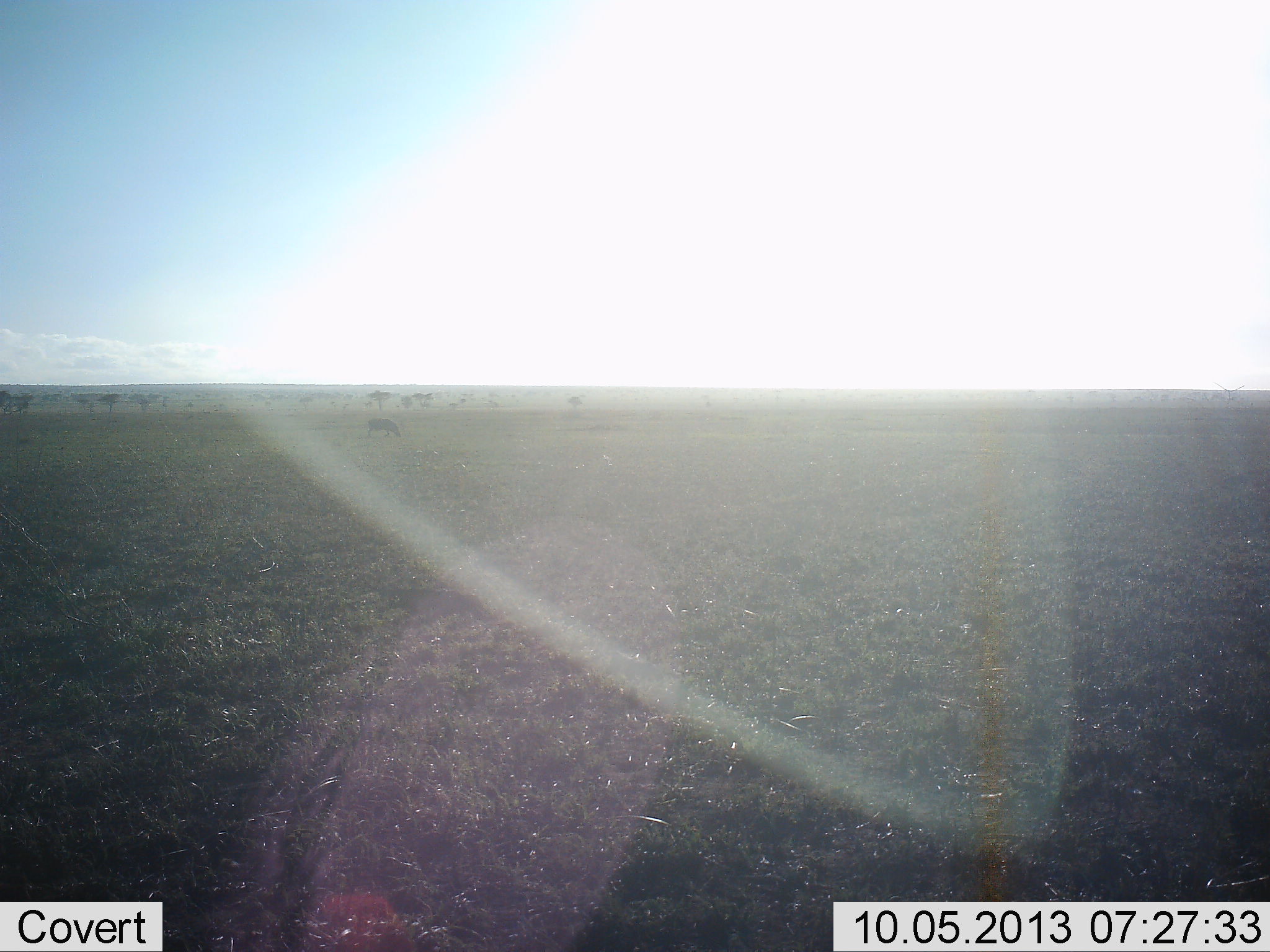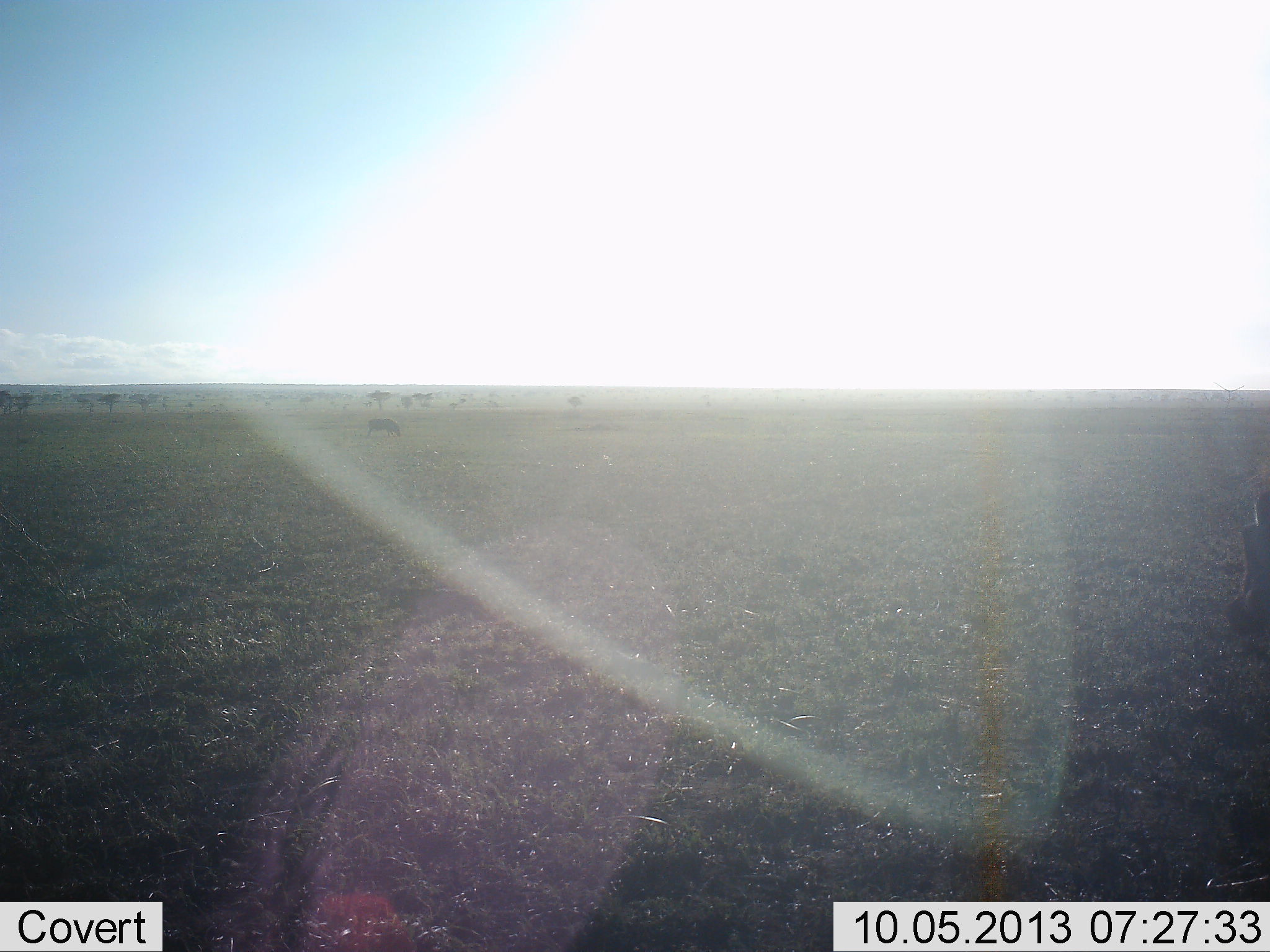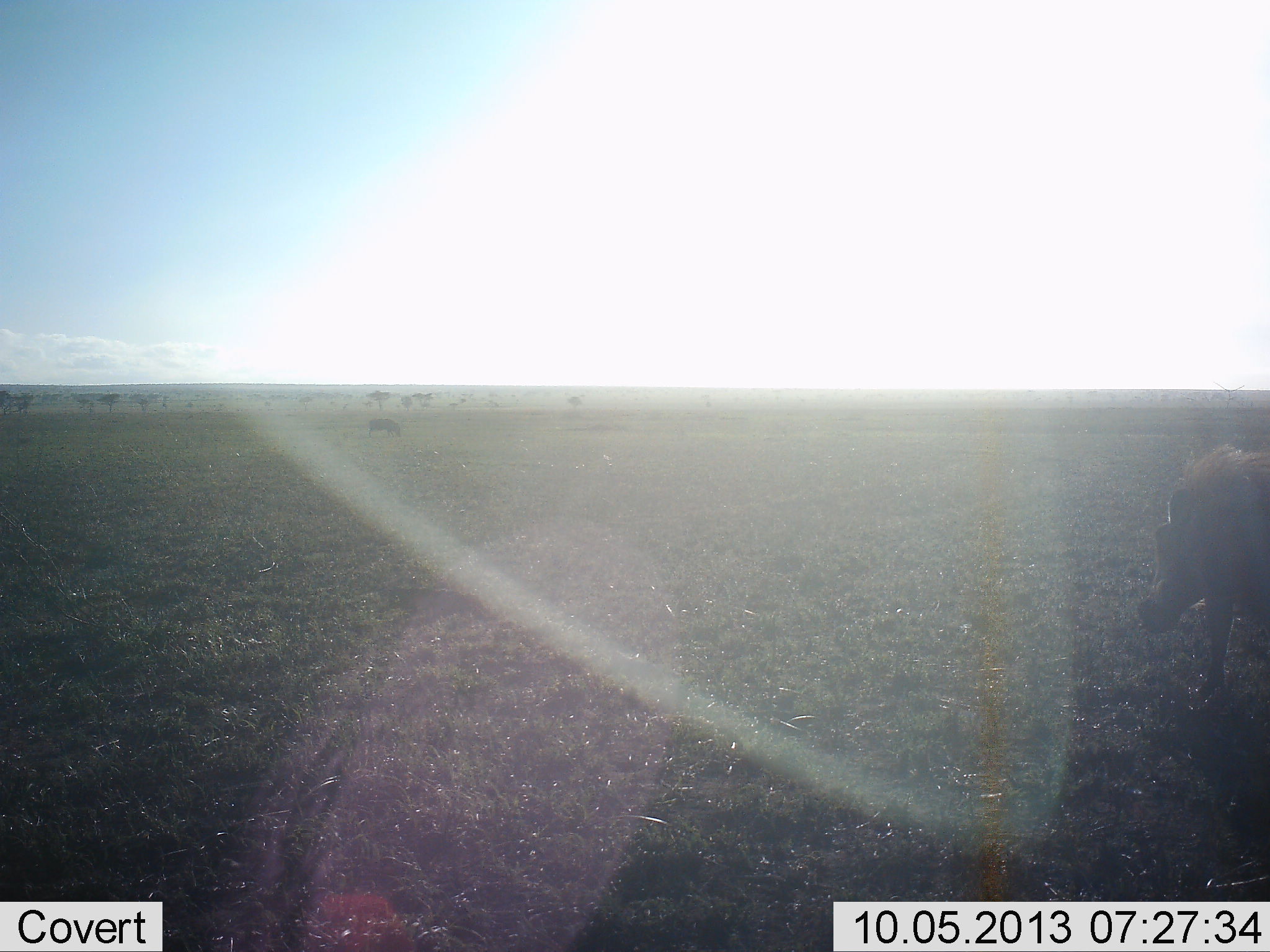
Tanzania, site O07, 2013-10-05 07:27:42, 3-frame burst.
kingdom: Animalia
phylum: Chordata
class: Mammalia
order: Artiodactyla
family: Suidae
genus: Phacochoerus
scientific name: Phacochoerus africanus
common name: warthog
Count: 1.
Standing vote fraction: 30%.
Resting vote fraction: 0%.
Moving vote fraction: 100%.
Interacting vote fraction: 0%.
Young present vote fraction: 0%.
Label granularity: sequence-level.